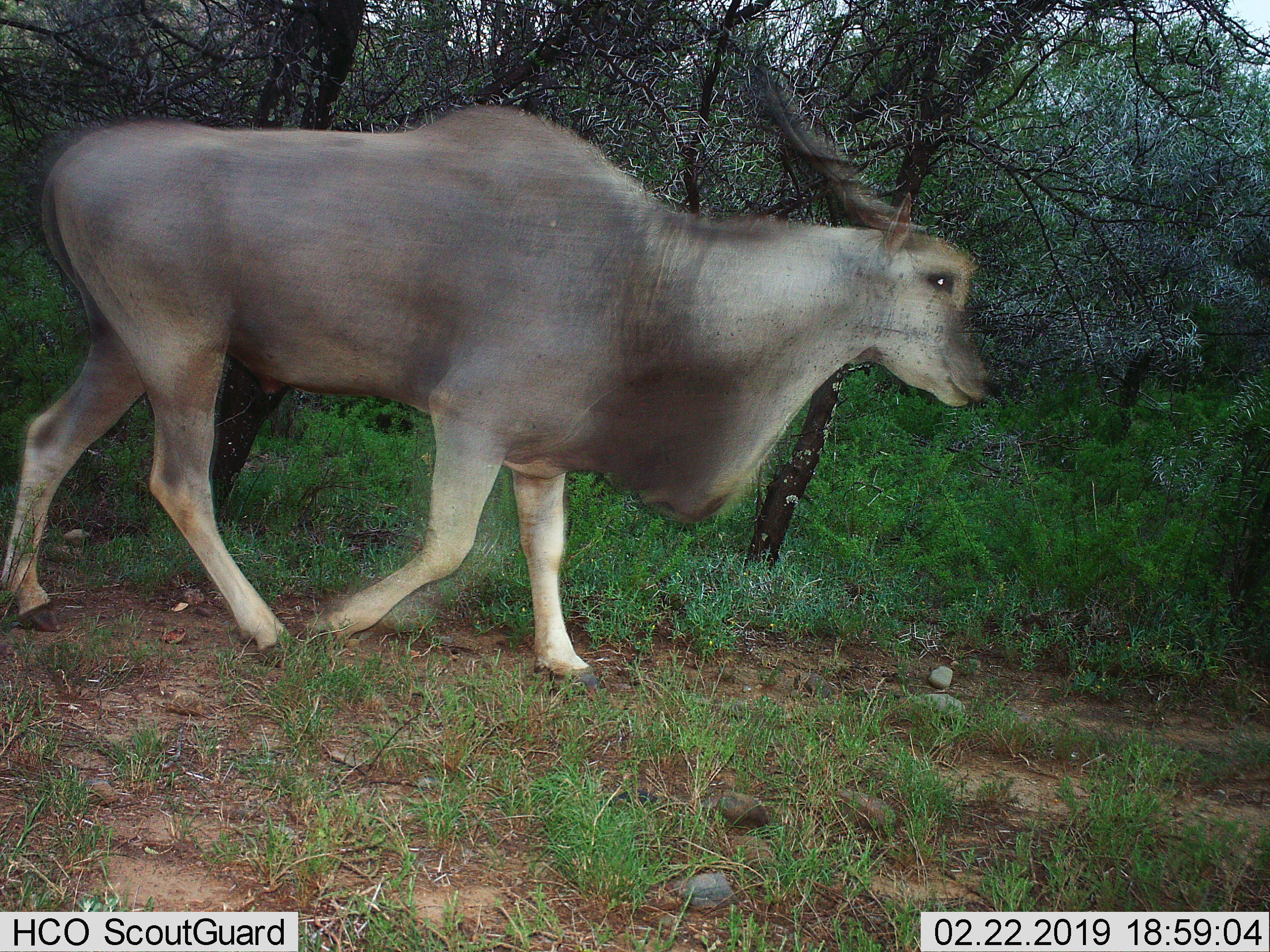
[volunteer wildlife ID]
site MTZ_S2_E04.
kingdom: Animalia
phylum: Chordata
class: Mammalia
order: Artiodactyla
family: Bovidae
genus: Tragelaphus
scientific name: Tragelaphus oryx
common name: eland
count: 1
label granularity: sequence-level